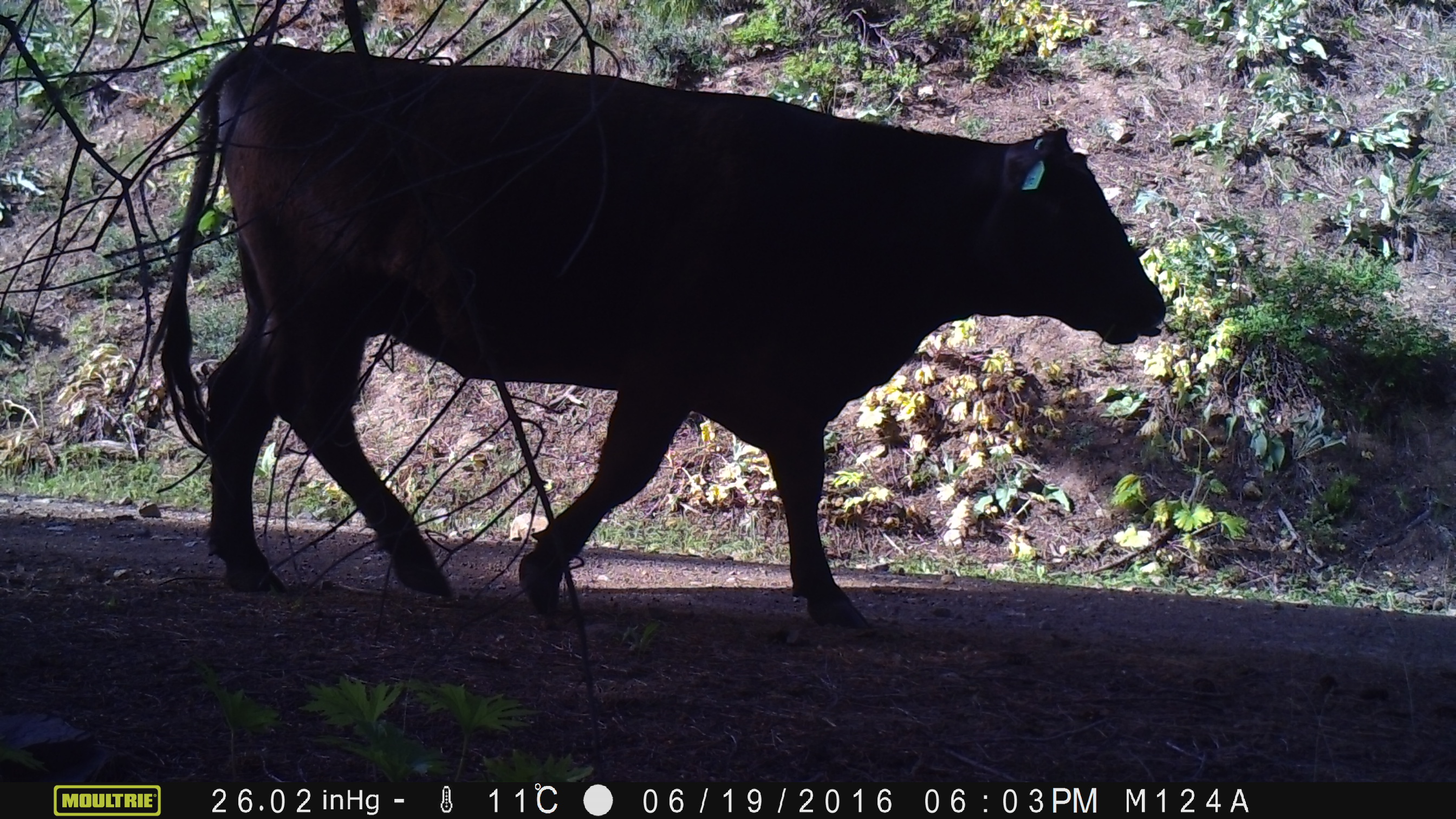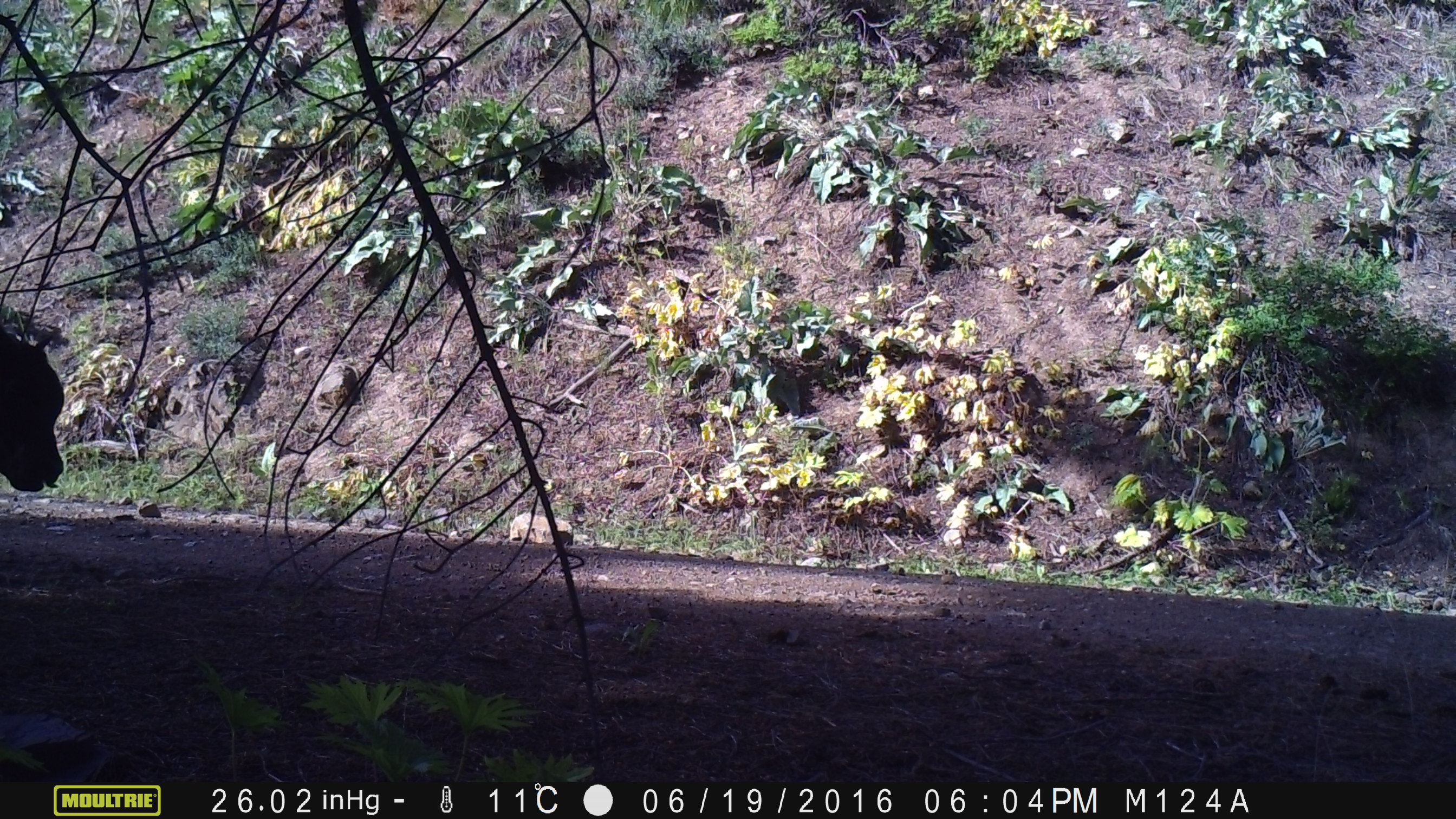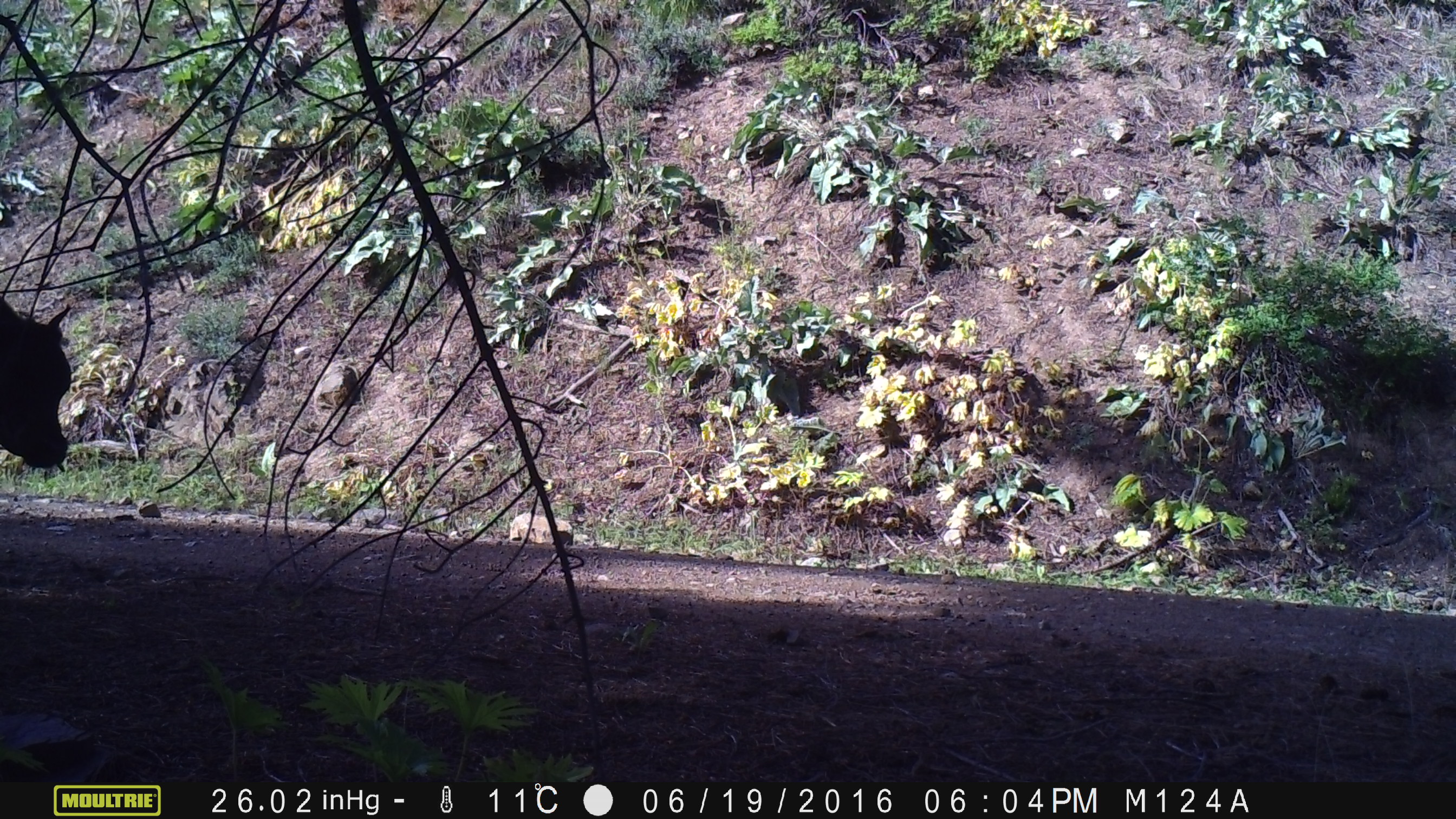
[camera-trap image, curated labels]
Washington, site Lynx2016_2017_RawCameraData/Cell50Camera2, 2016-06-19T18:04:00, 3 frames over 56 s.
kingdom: Animalia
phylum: Chordata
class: Mammalia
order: Artiodactyla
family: Bovidae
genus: Bos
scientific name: Bos taurus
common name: domestic cattle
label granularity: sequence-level